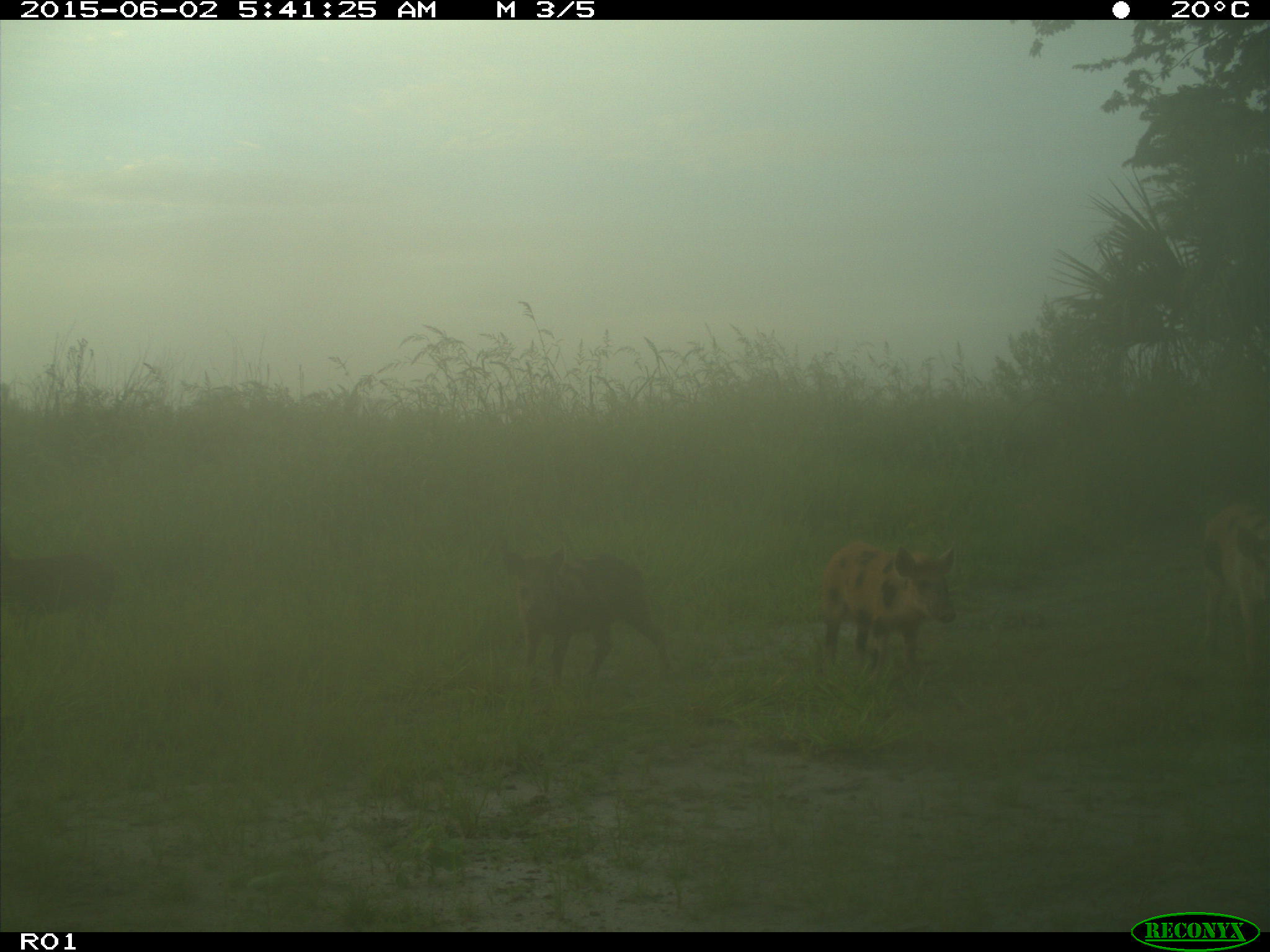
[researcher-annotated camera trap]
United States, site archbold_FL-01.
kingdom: Animalia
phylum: Chordata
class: Mammalia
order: Artiodactyla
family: Suidae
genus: Sus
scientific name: Sus scrofa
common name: wild boar